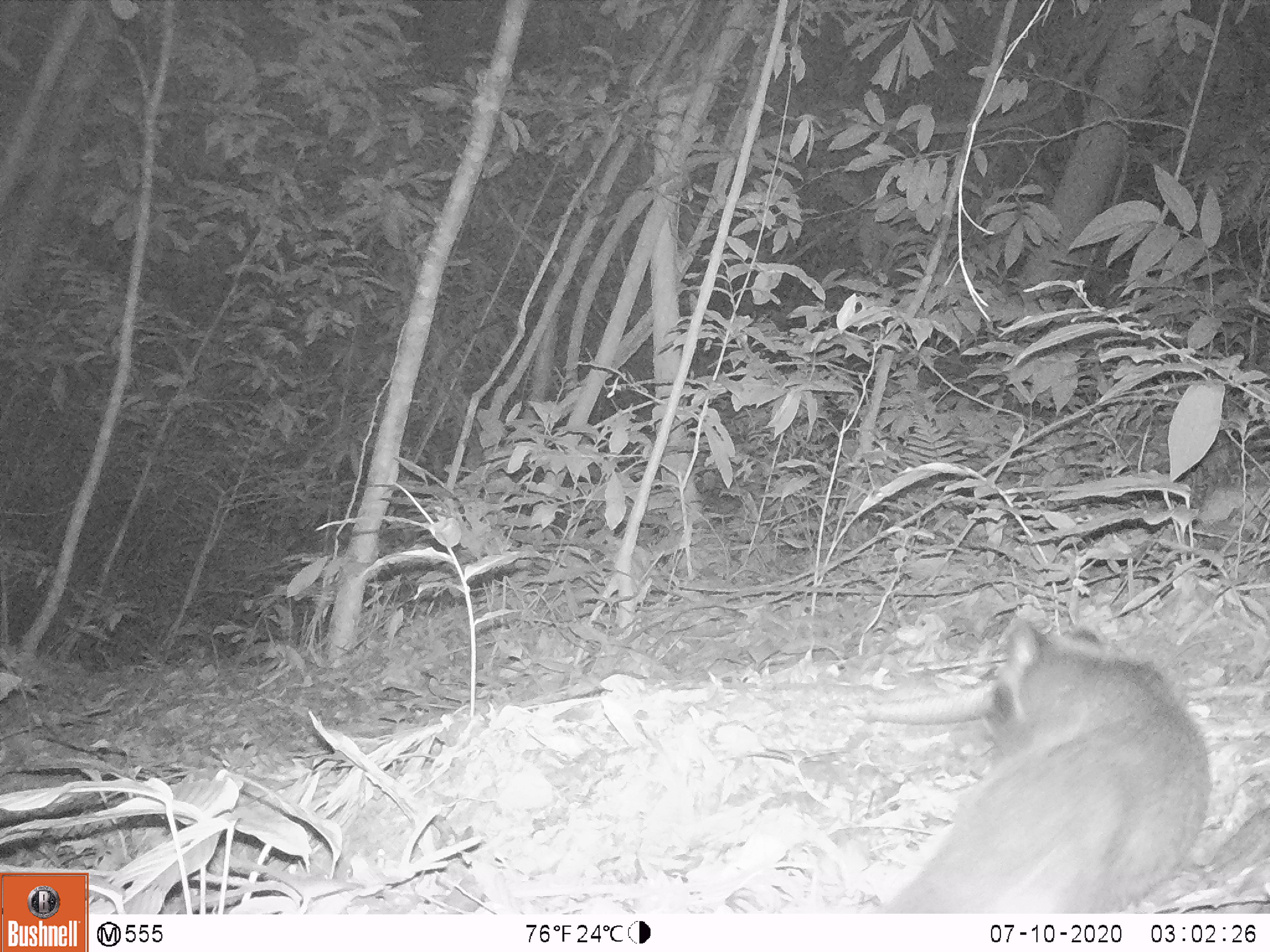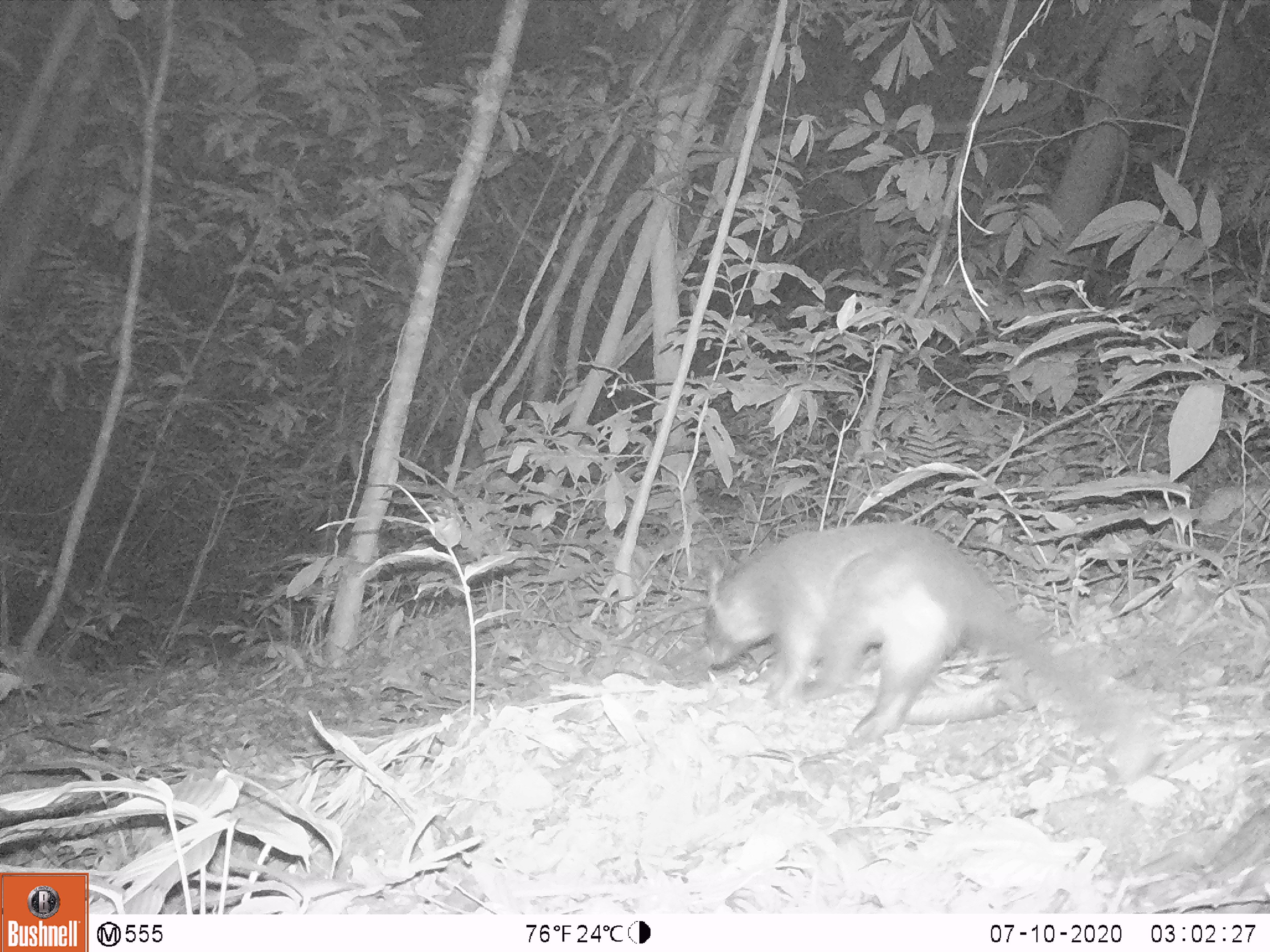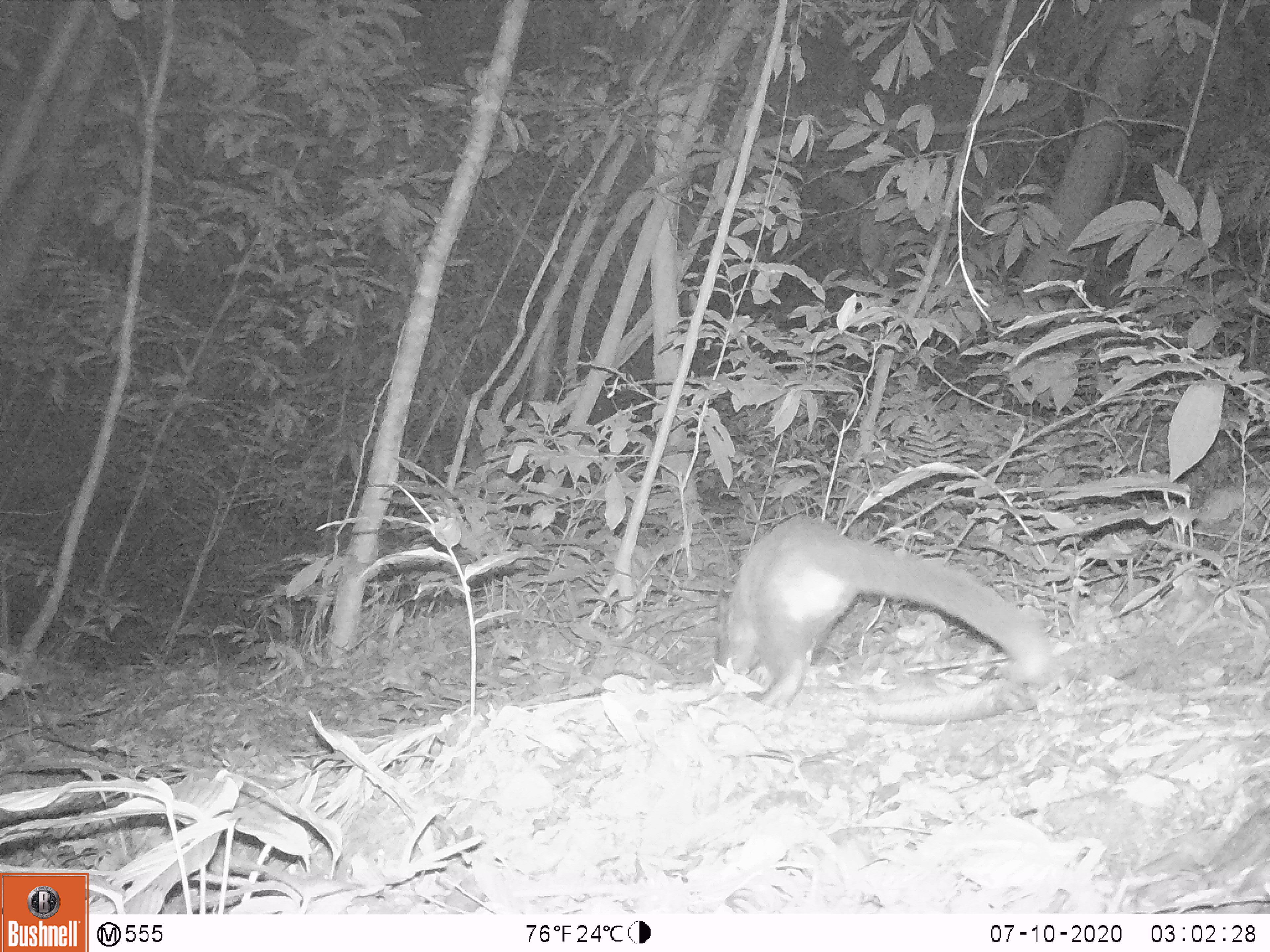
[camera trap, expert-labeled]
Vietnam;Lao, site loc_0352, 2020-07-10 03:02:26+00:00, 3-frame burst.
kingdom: Animalia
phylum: Chordata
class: Mammalia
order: Carnivora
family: Viverridae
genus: Paguma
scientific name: Paguma larvata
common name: masked palm civet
Masked palm civet (Paguma larvata). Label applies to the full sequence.